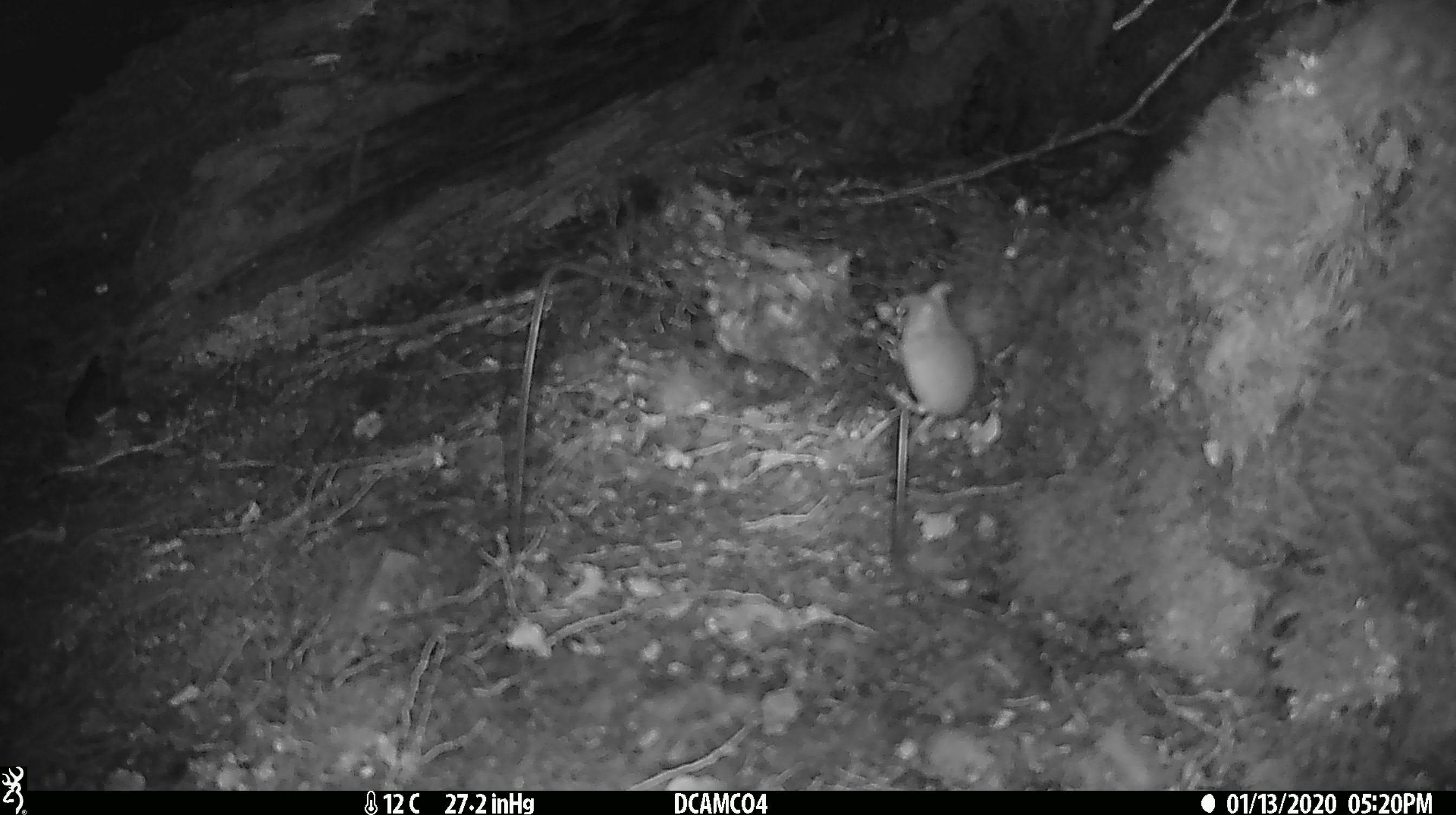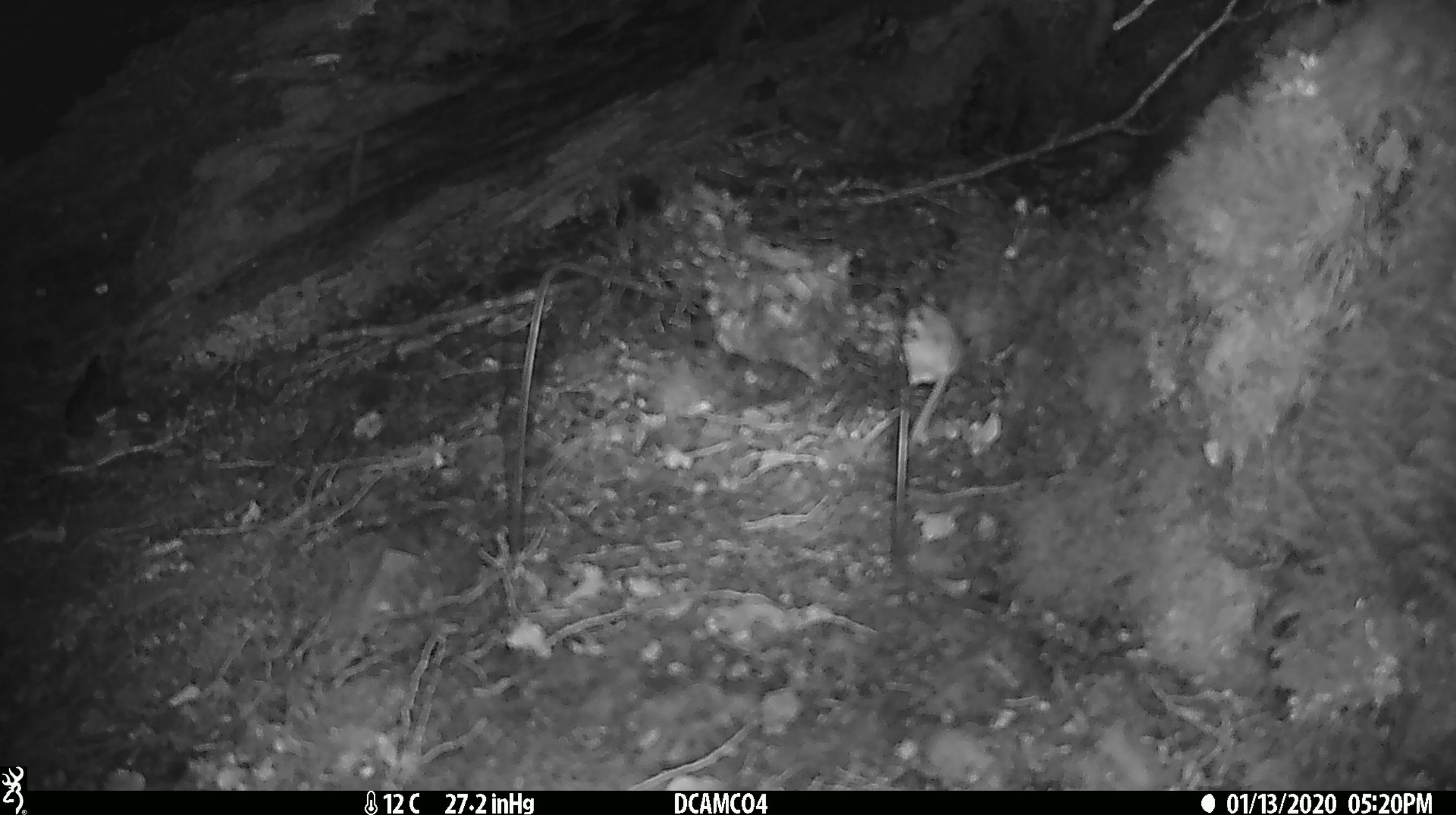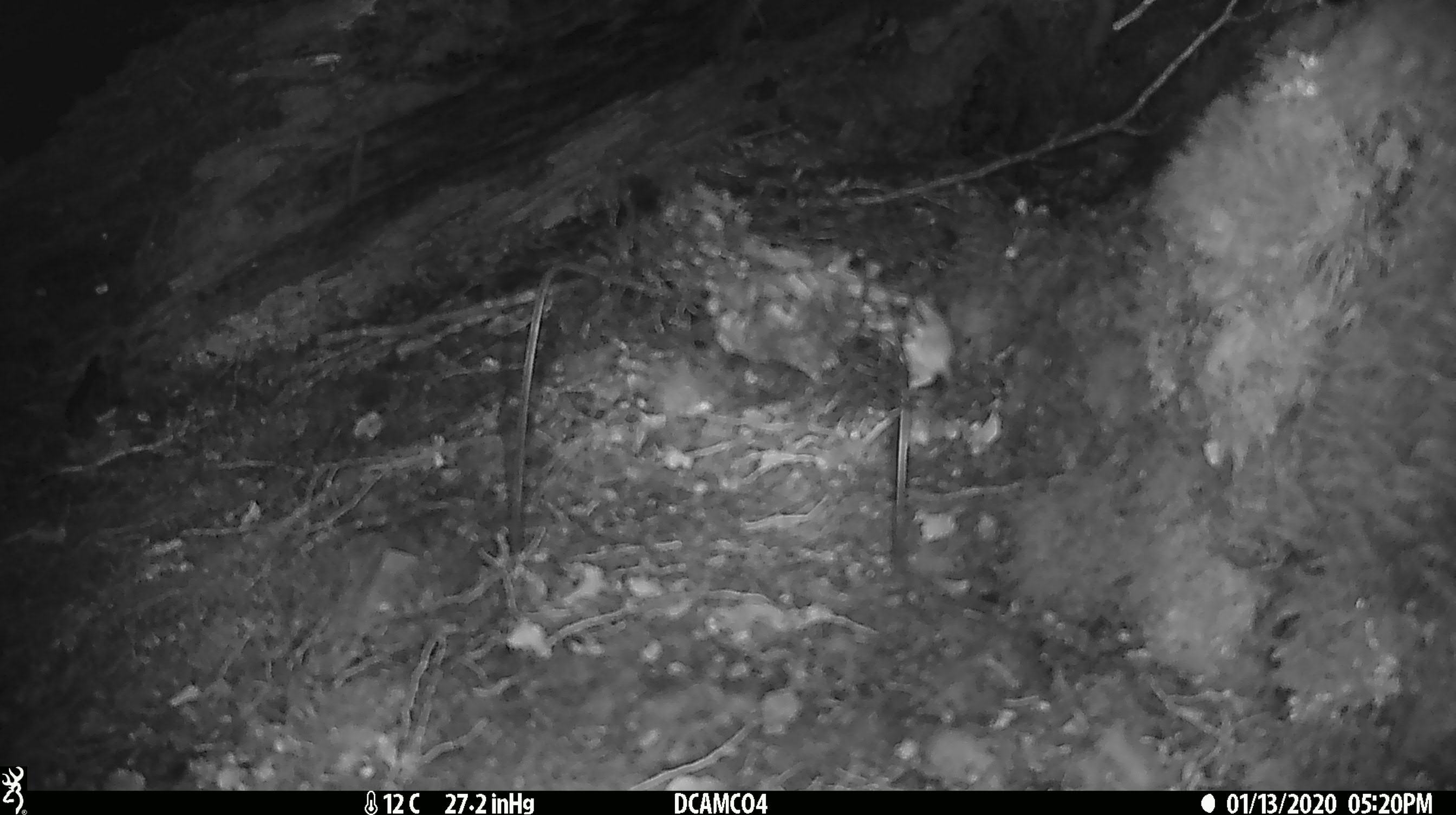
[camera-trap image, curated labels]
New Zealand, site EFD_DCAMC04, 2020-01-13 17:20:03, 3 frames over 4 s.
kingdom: Animalia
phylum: Chordata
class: Mammalia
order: Rodentia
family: Muridae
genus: Mus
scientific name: Mus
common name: mouse